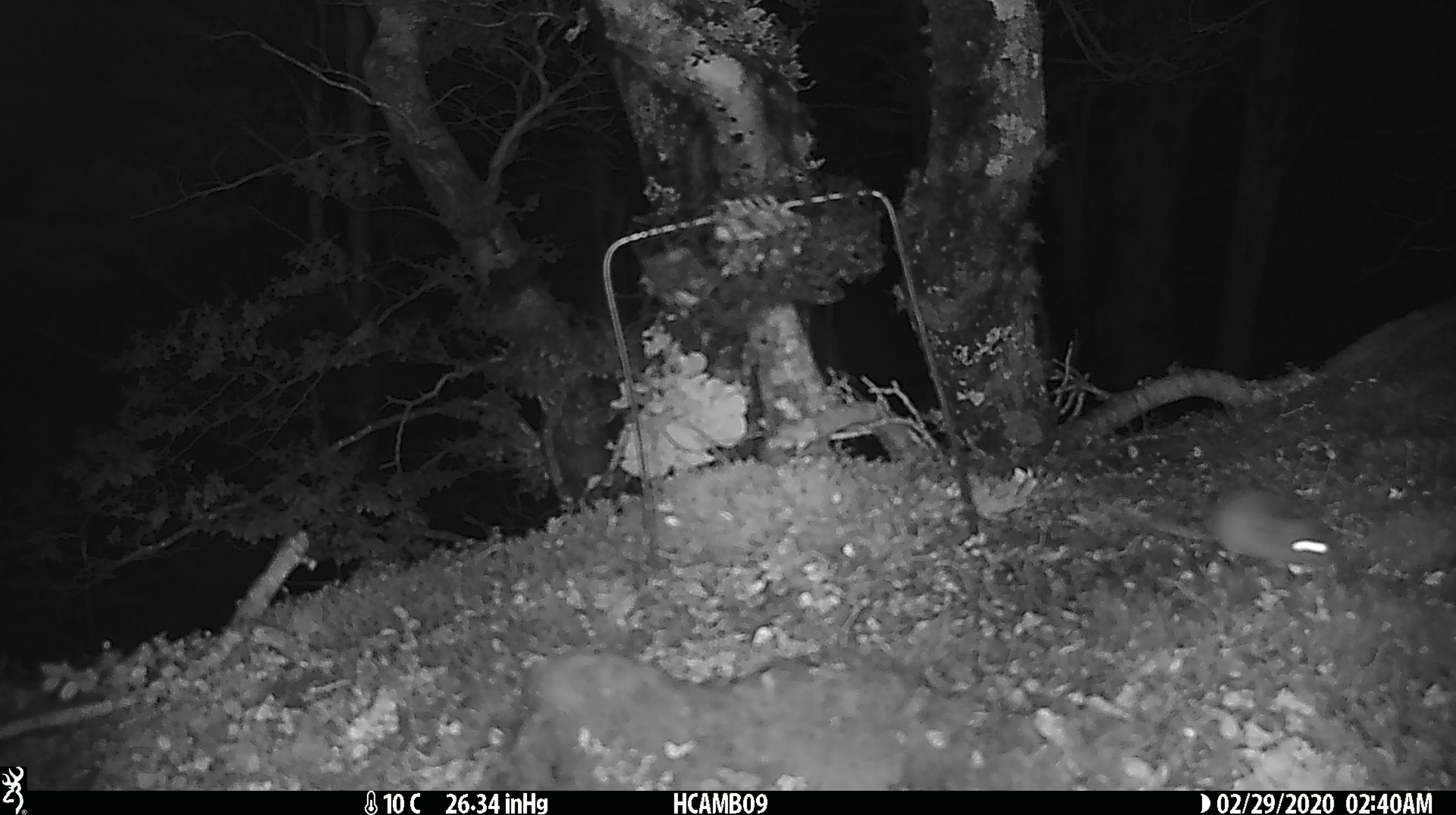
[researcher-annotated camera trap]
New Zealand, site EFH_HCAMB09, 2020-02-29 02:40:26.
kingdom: Animalia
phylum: Chordata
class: Mammalia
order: Rodentia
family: Muridae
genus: Mus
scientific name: Mus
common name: mouse